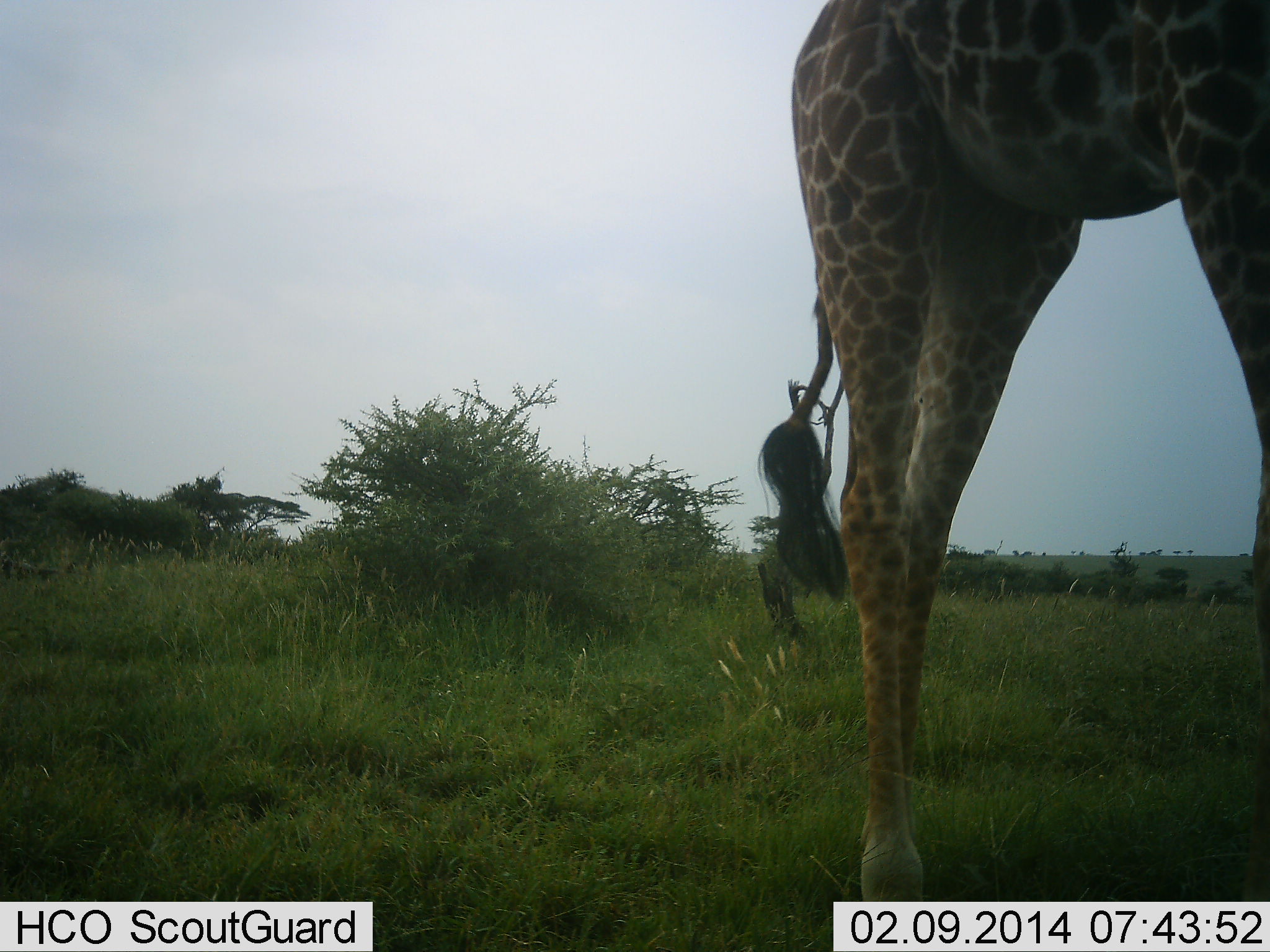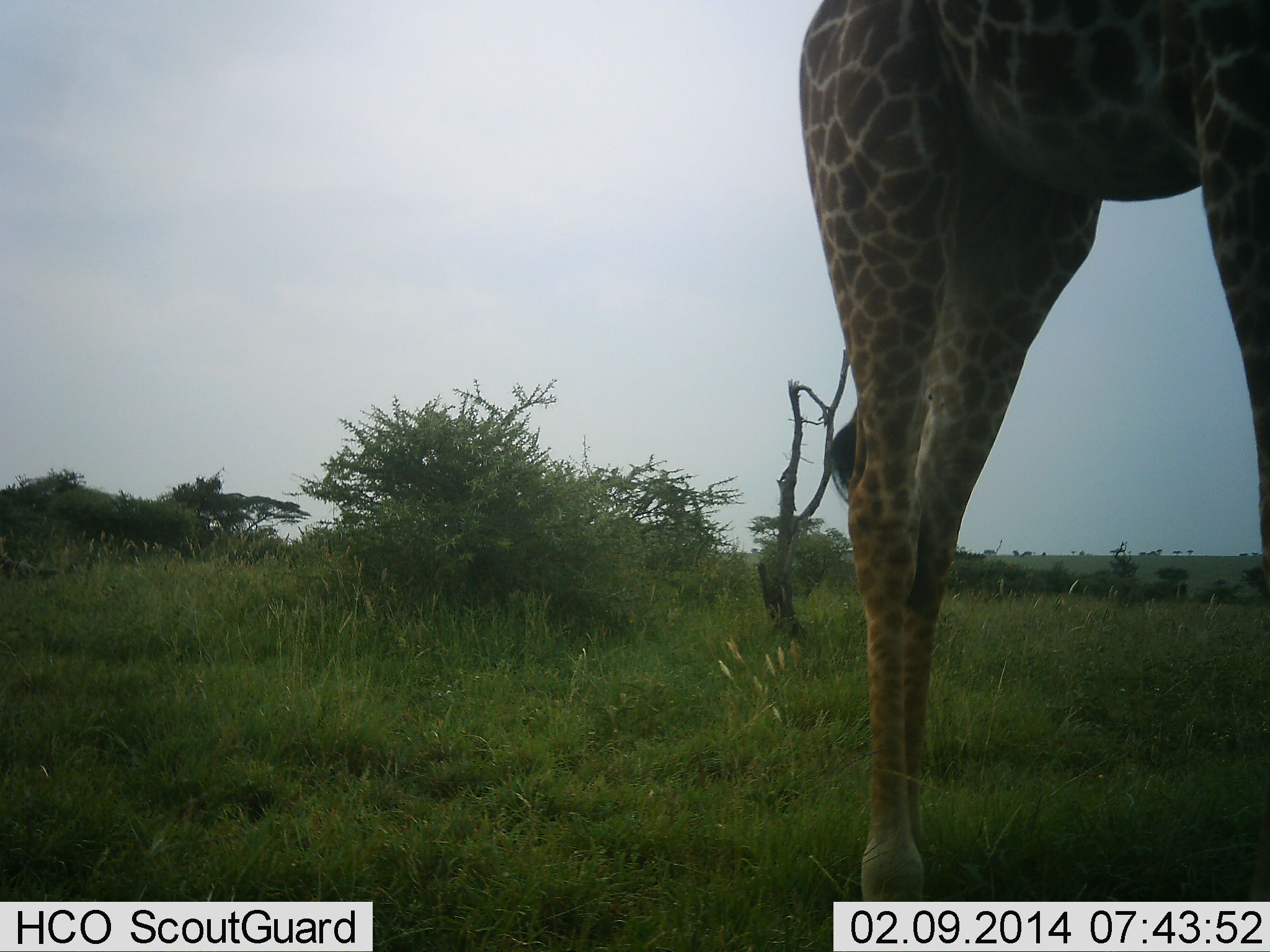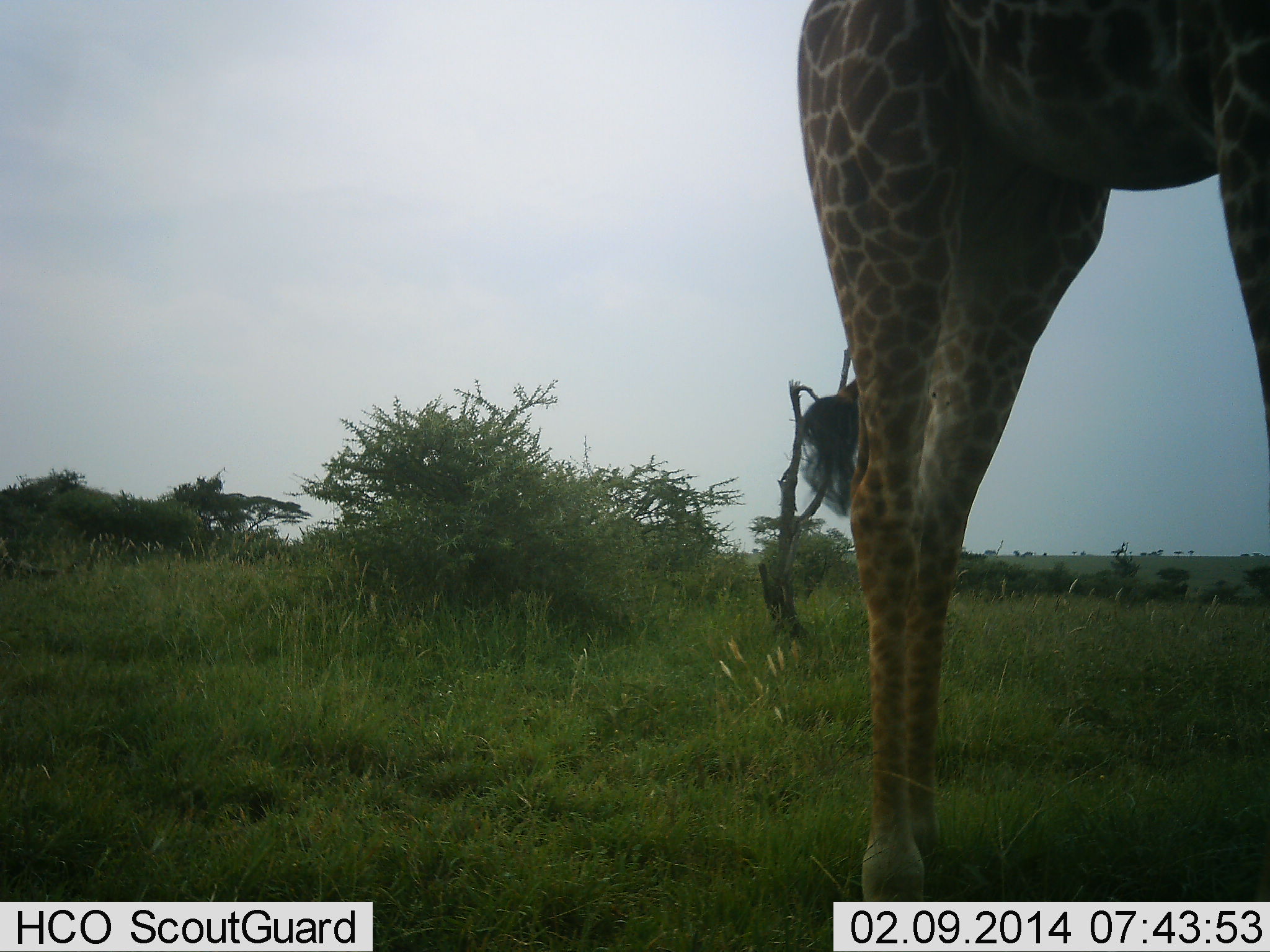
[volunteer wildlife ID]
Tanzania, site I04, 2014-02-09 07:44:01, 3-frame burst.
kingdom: Animalia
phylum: Chordata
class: Mammalia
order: Artiodactyla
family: Giraffidae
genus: Giraffa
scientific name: Giraffa camelopardalis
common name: giraffe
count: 1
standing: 90%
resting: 0%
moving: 10%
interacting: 0%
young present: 0%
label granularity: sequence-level